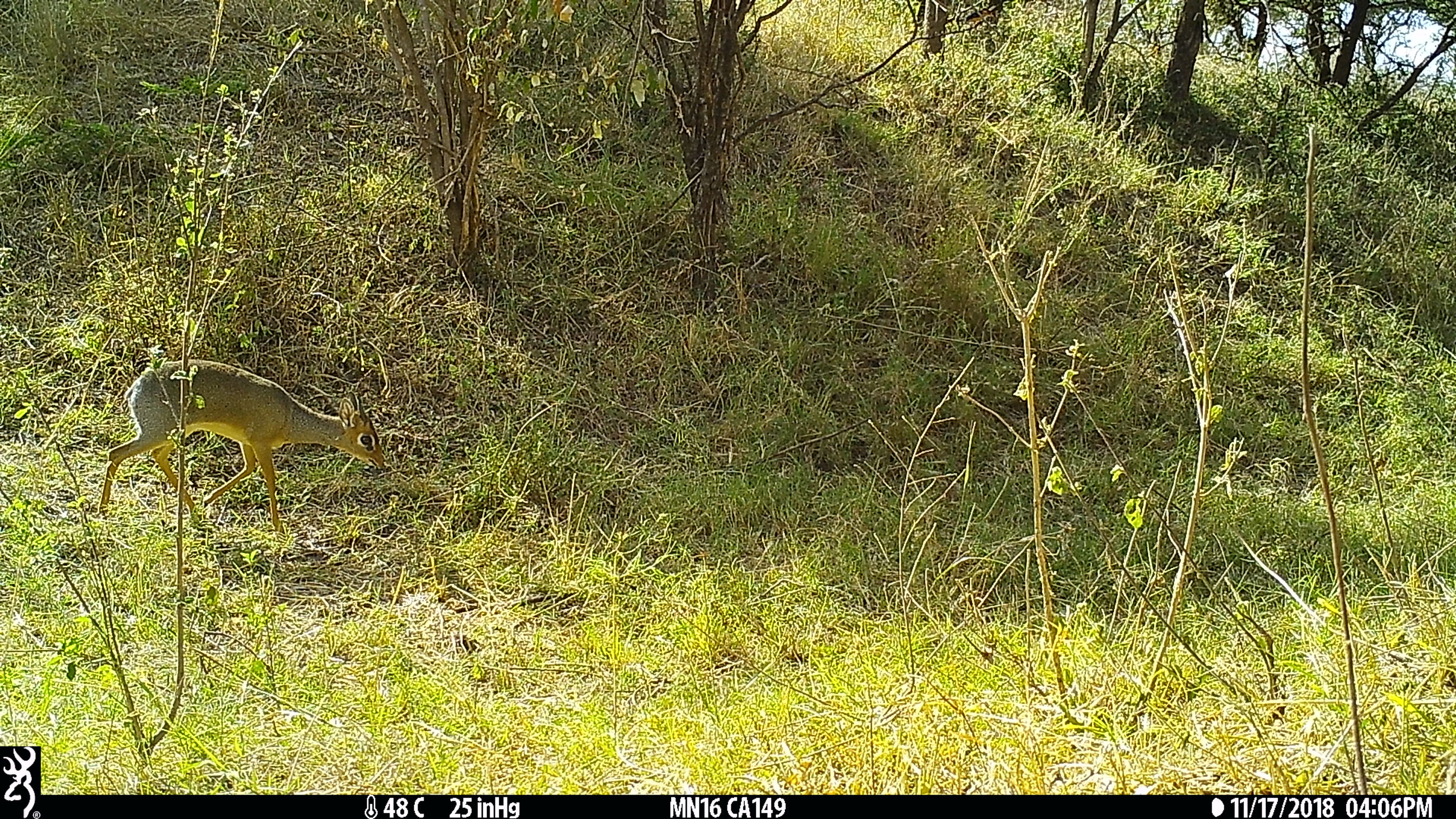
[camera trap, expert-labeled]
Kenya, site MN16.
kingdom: Animalia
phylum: Chordata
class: Mammalia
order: Artiodactyla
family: Bovidae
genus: Madoqua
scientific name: Madoqua kirkii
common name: kirk's dik-dik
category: dikdik